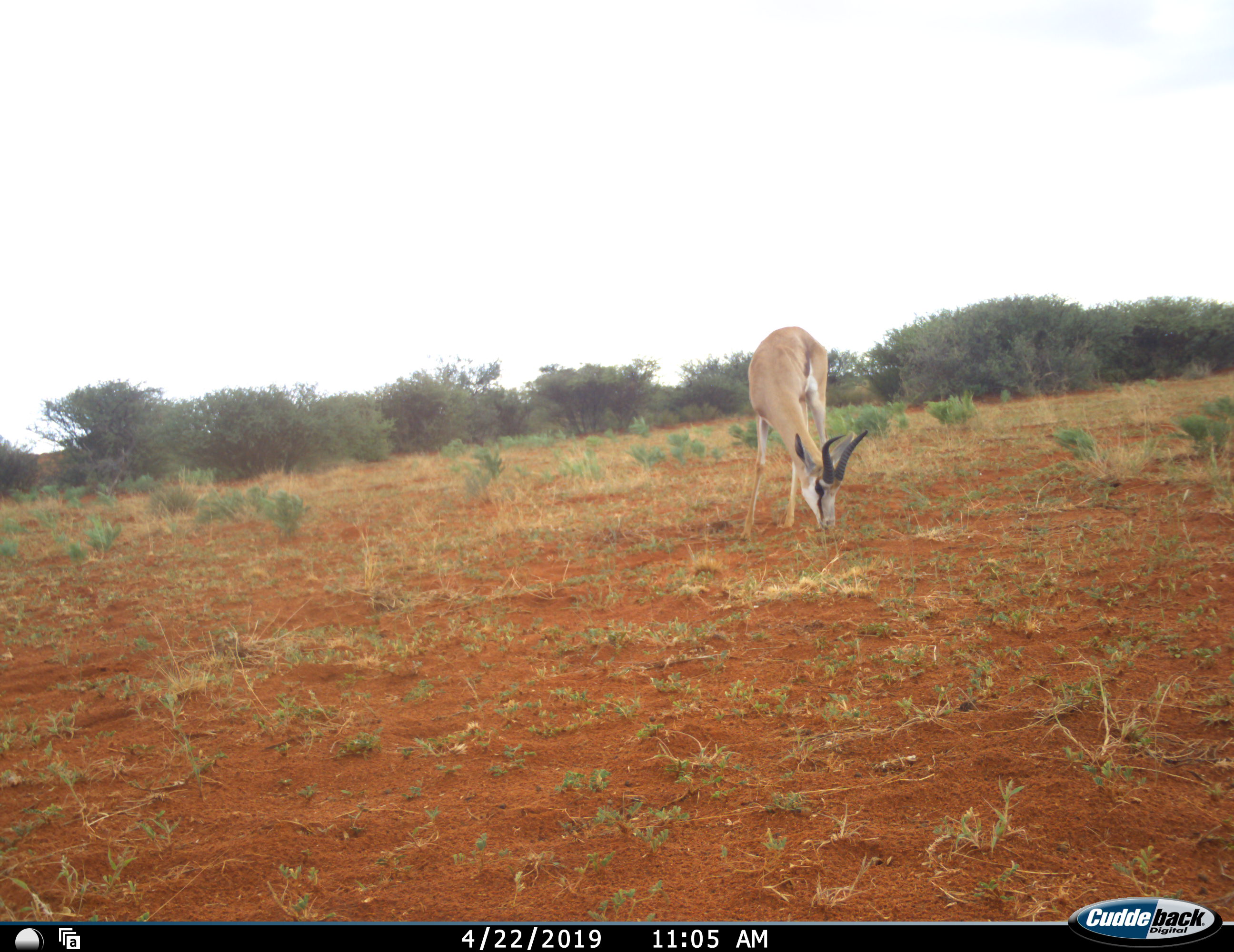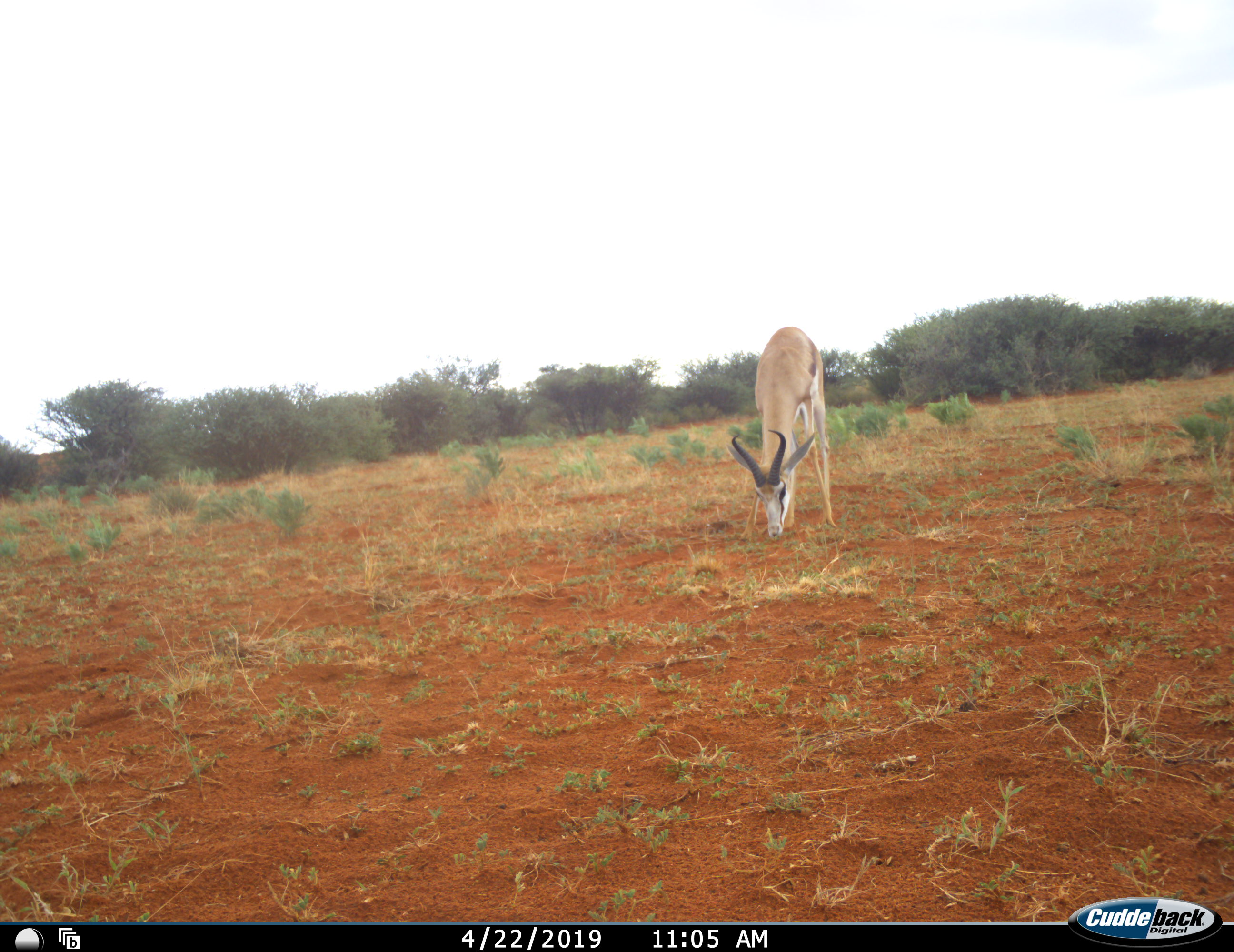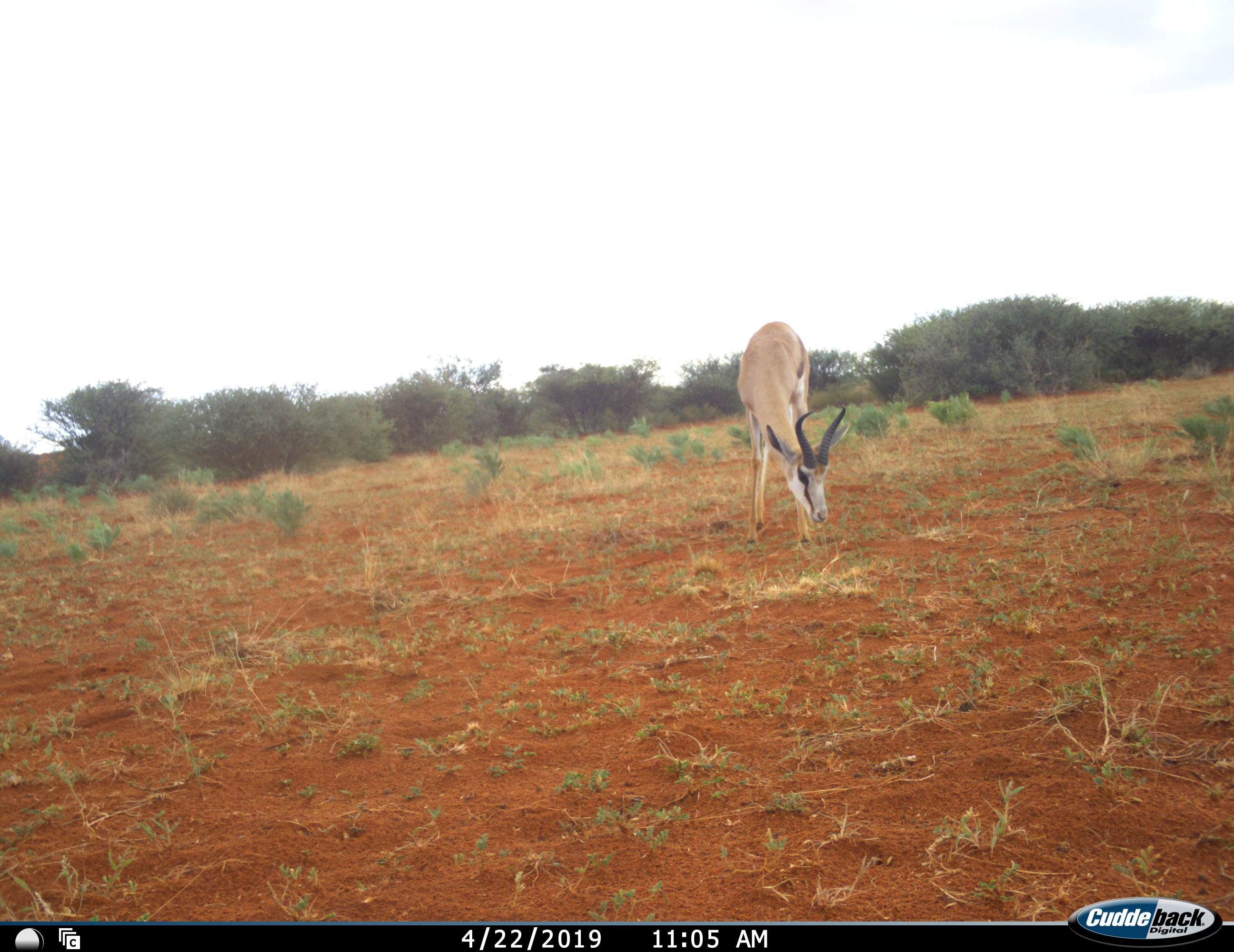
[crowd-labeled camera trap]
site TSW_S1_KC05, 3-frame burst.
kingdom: Animalia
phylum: Chordata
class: Mammalia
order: Artiodactyla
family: Bovidae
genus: Antidorcas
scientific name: Antidorcas marsupialis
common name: springbok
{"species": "springbok (Antidorcas marsupialis)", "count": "1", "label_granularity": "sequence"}